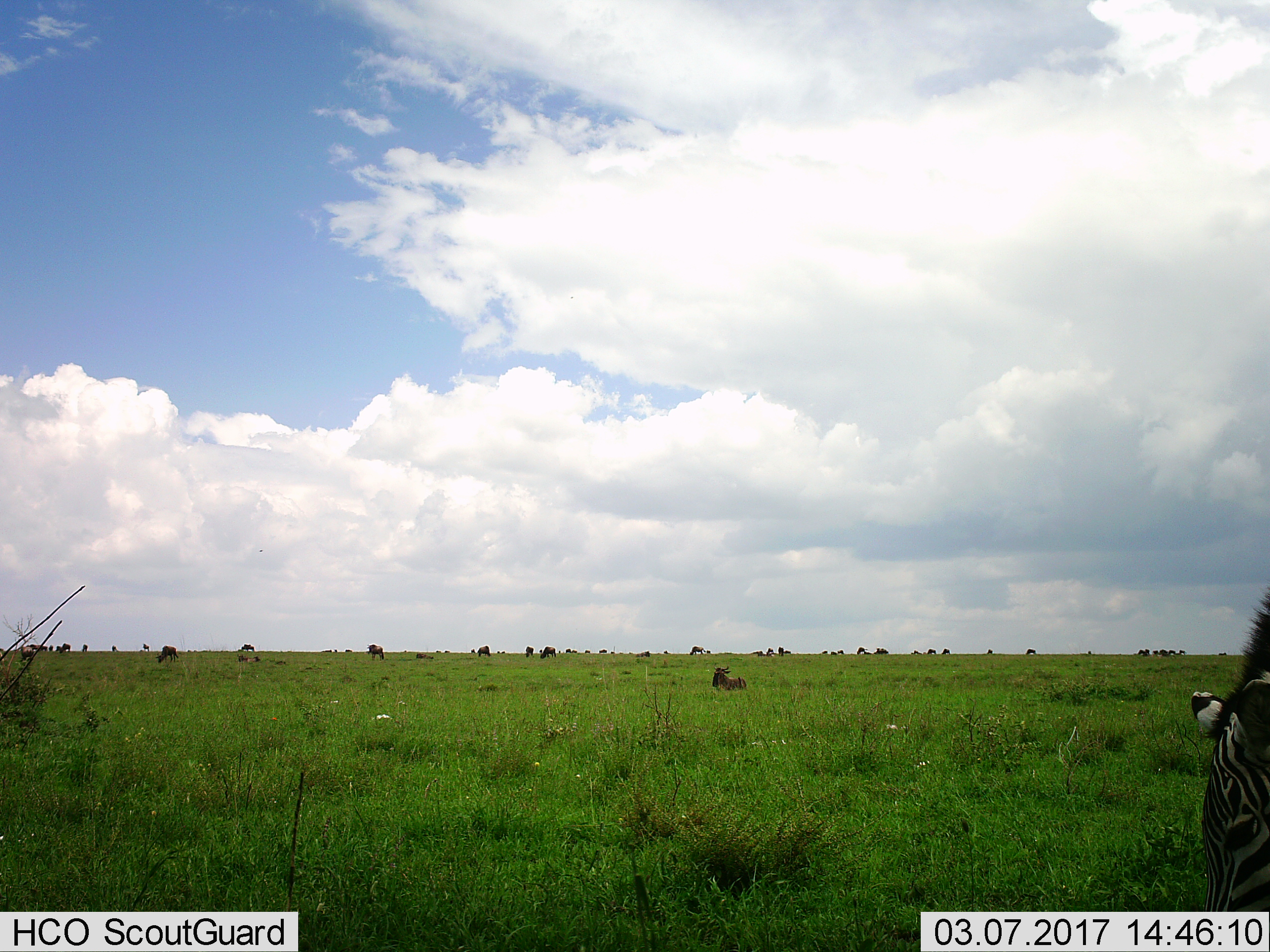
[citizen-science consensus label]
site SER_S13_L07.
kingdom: Animalia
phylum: Chordata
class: Mammalia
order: Artiodactyla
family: Bovidae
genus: Connochaetes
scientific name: Connochaetes taurinus taurinus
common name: blue wildebeest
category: wildebeestblue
Wildebeestblue (blue wildebeest) (Connochaetes taurinus taurinus), count 11-50. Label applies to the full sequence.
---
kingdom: Animalia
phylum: Chordata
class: Mammalia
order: Perissodactyla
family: Equidae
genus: Equus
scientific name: Equus quagga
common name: plains zebra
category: zebraplains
Zebraplains (plains zebra) (Equus quagga), count 1. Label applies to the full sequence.